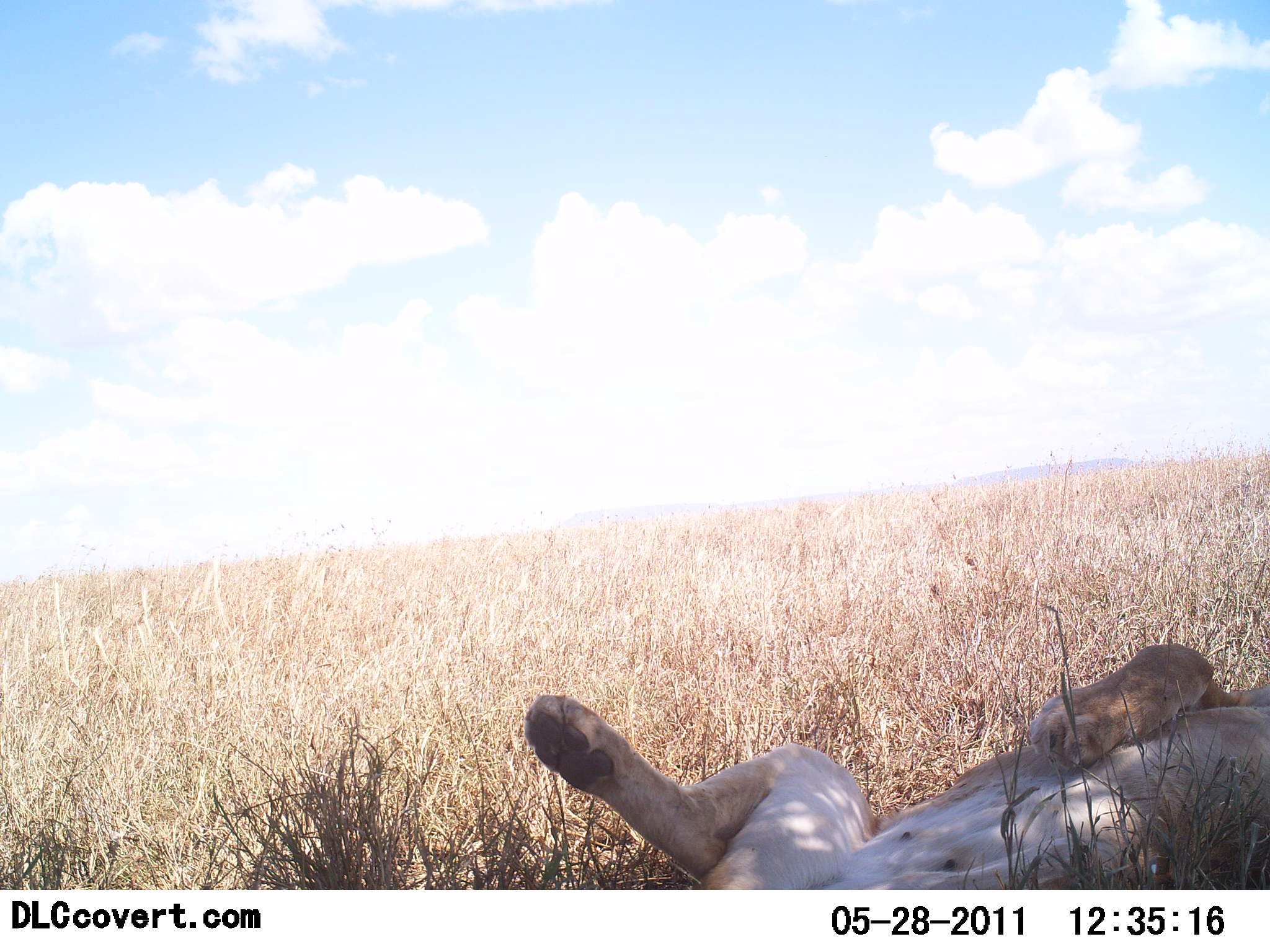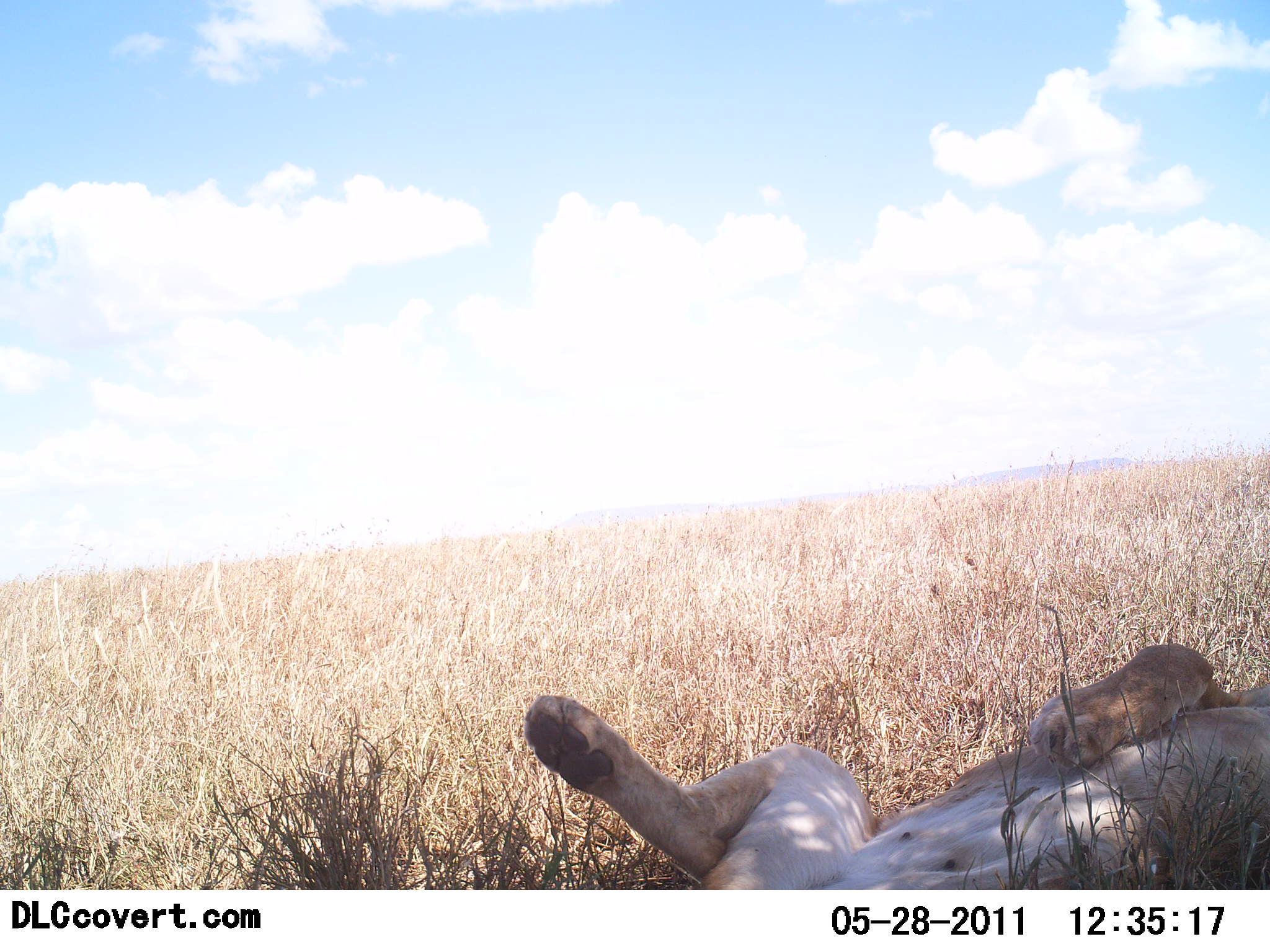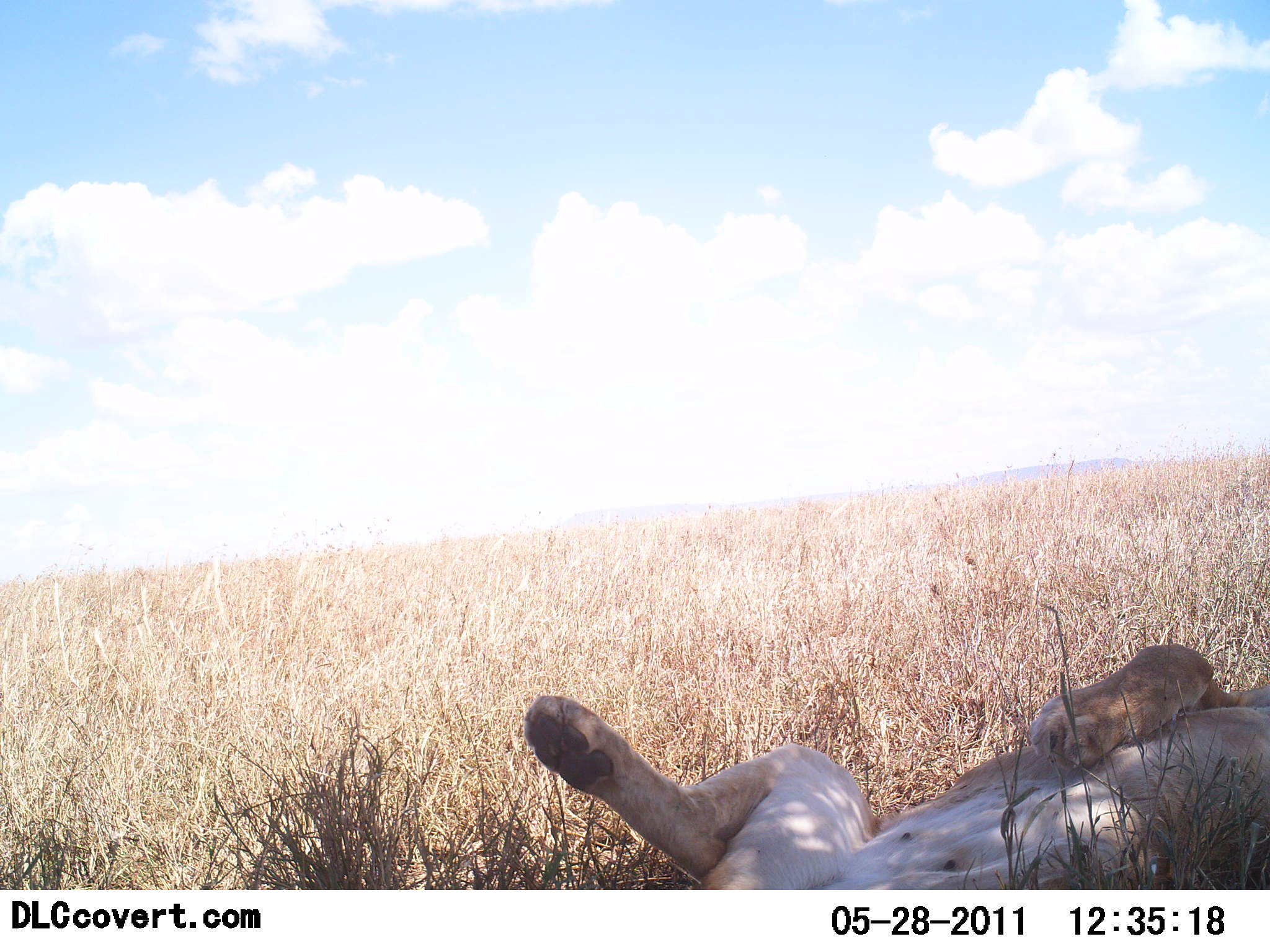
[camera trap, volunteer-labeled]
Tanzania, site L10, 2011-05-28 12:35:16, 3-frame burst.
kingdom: Animalia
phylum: Chordata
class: Mammalia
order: Carnivora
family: Felidae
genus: Panthera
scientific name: Panthera leo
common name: lion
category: lionfemale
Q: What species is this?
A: Lionfemale (lion) (Panthera leo).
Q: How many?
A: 1.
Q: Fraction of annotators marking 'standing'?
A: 0%.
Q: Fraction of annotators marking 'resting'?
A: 100%.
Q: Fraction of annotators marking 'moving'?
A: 0%.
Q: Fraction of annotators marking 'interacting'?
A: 0%.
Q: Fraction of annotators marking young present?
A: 0%.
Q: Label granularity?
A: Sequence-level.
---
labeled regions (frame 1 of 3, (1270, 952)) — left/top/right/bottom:
animal: 521/628/1270/890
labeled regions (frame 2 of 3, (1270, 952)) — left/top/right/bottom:
animal: 515/642/1270/889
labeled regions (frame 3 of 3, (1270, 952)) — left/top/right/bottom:
animal: 519/610/1270/893